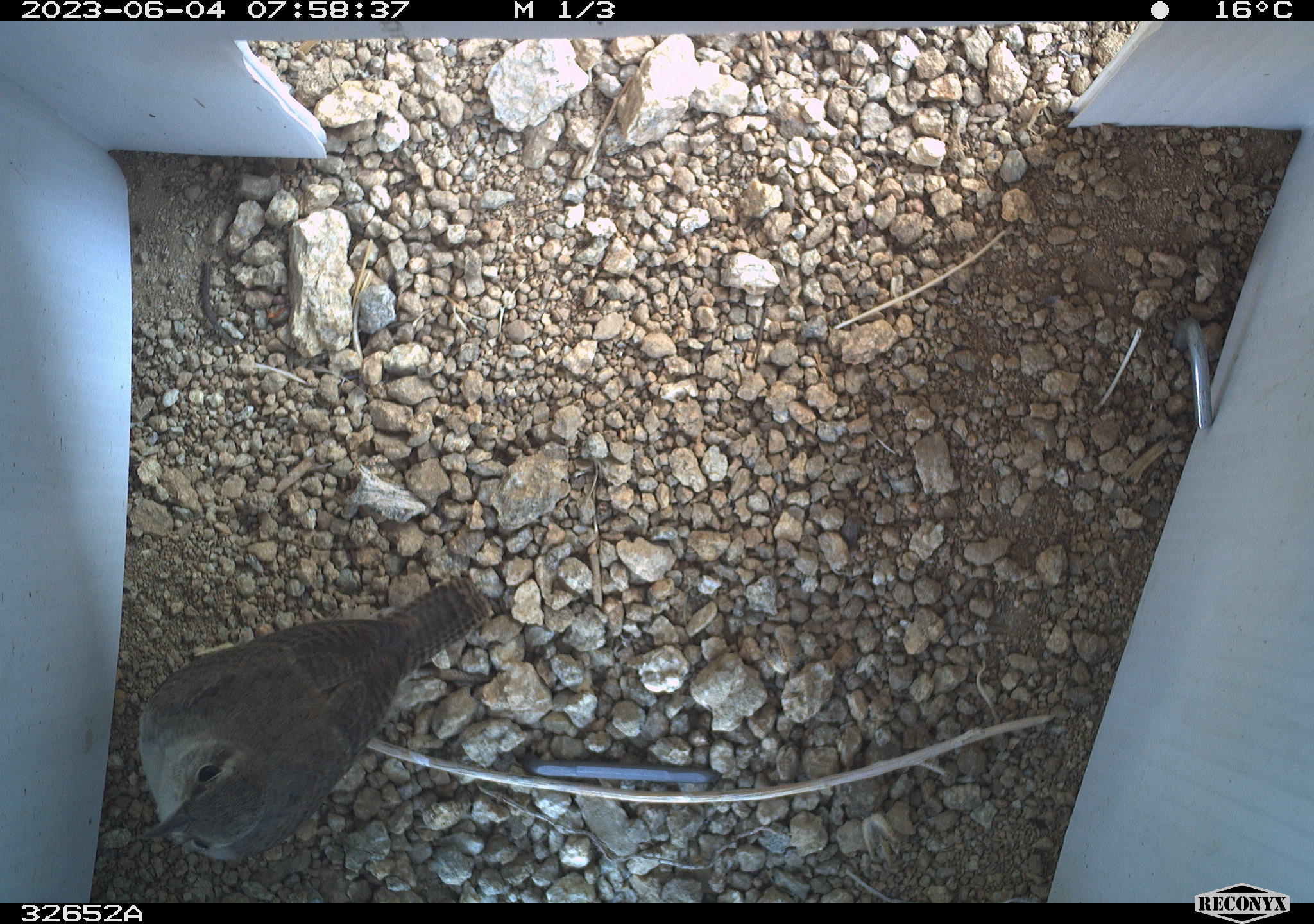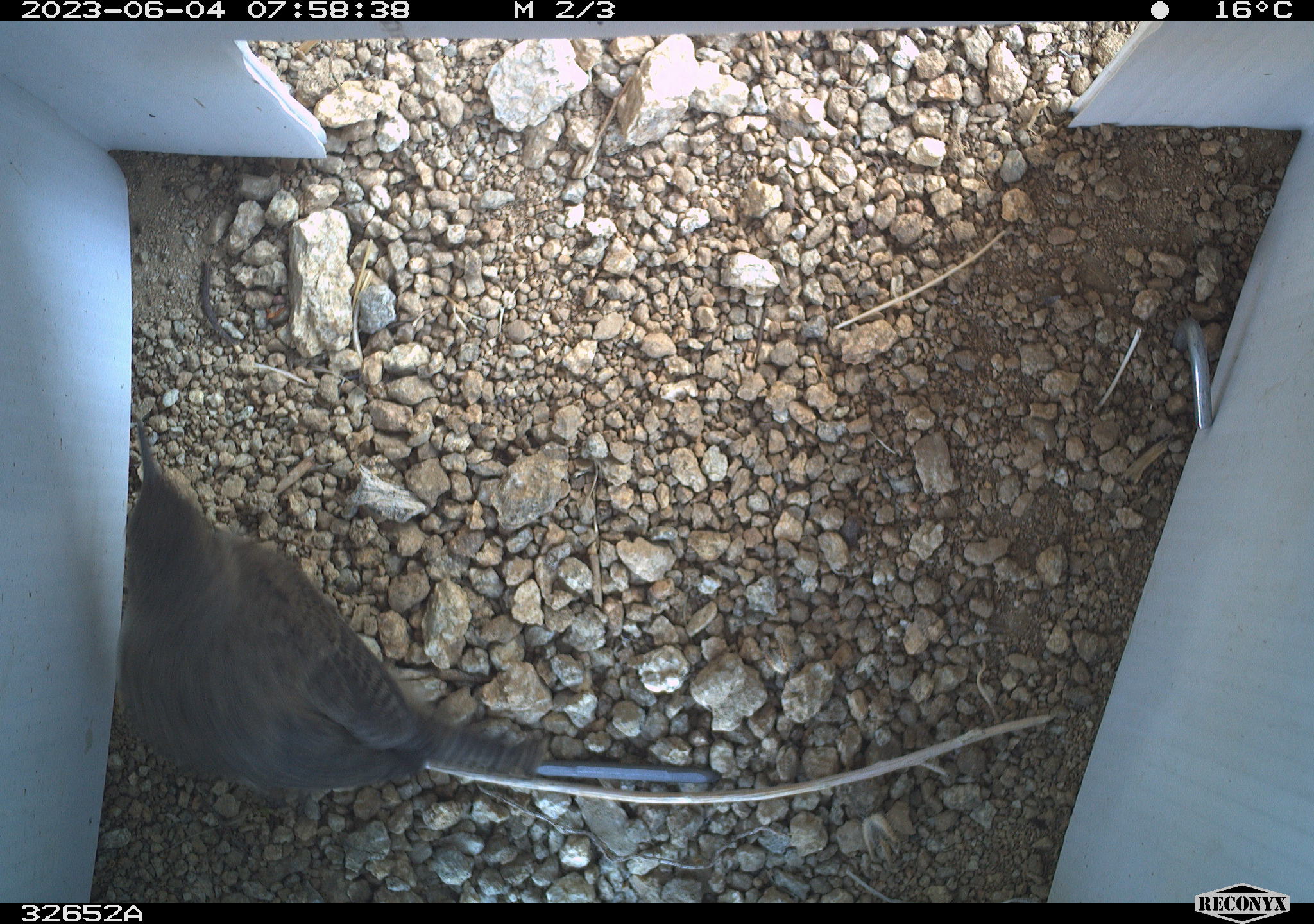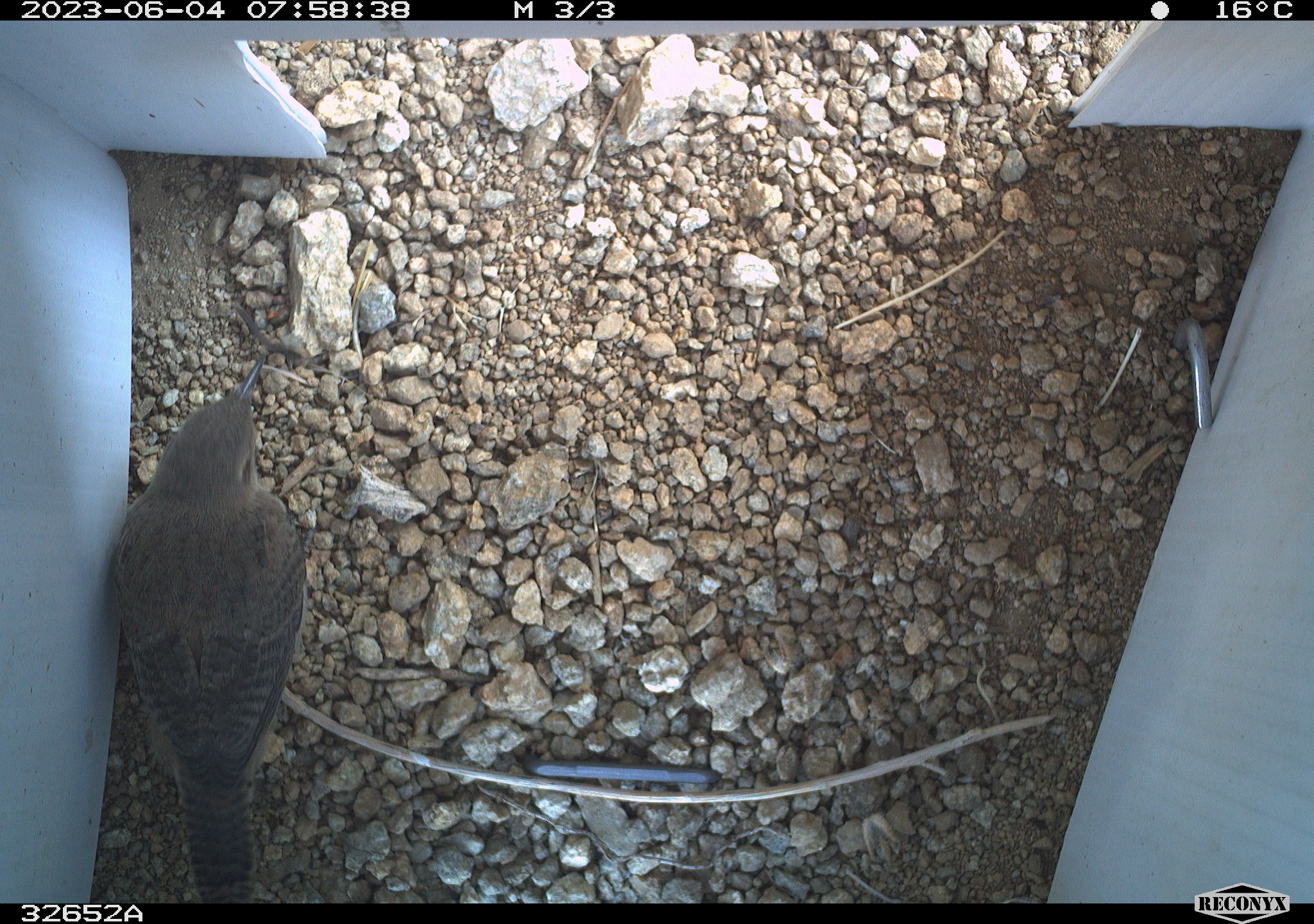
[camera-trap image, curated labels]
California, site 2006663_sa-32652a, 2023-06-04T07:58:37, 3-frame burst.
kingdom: Animalia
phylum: Chordata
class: Aves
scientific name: Aves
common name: bird